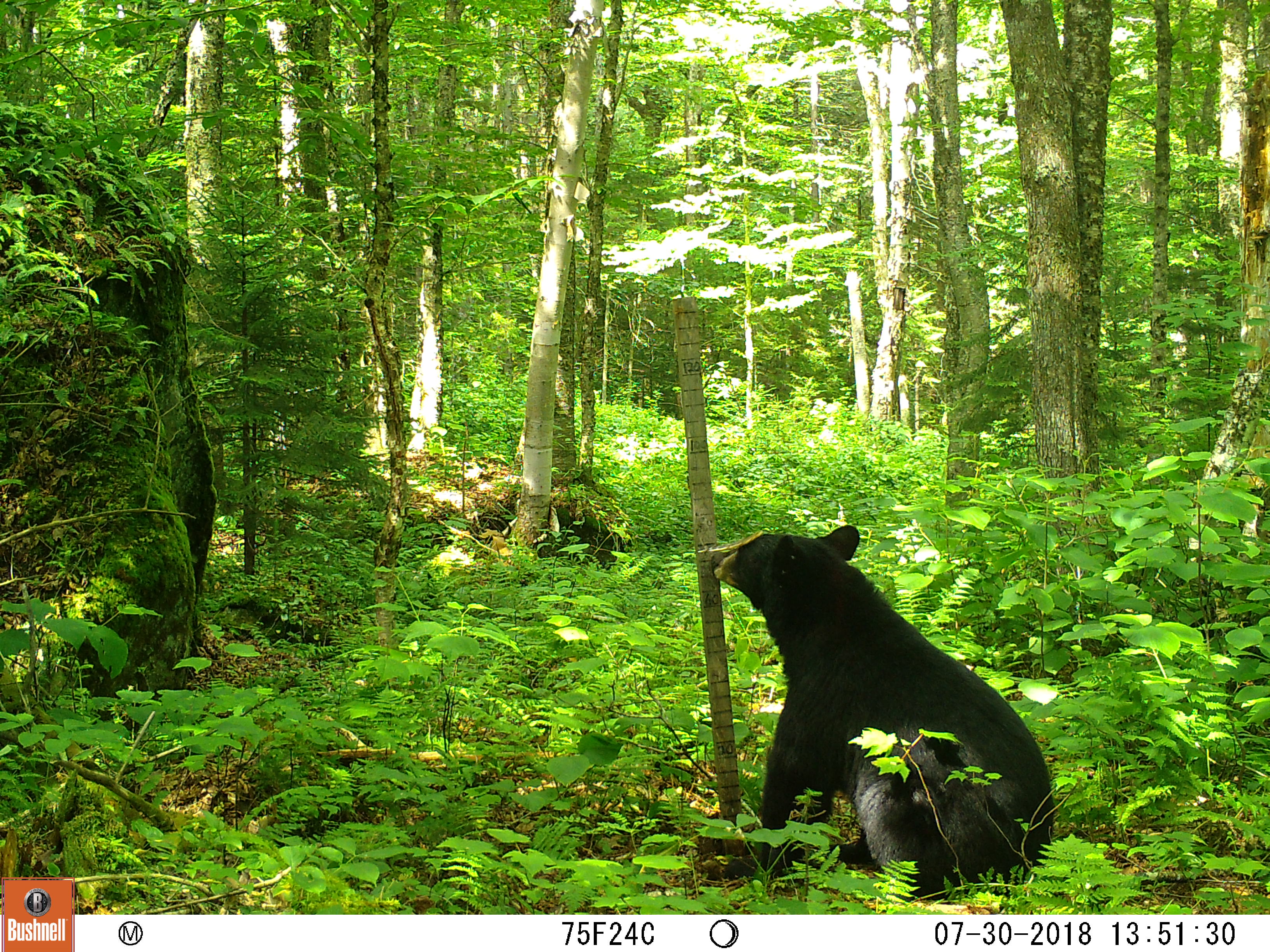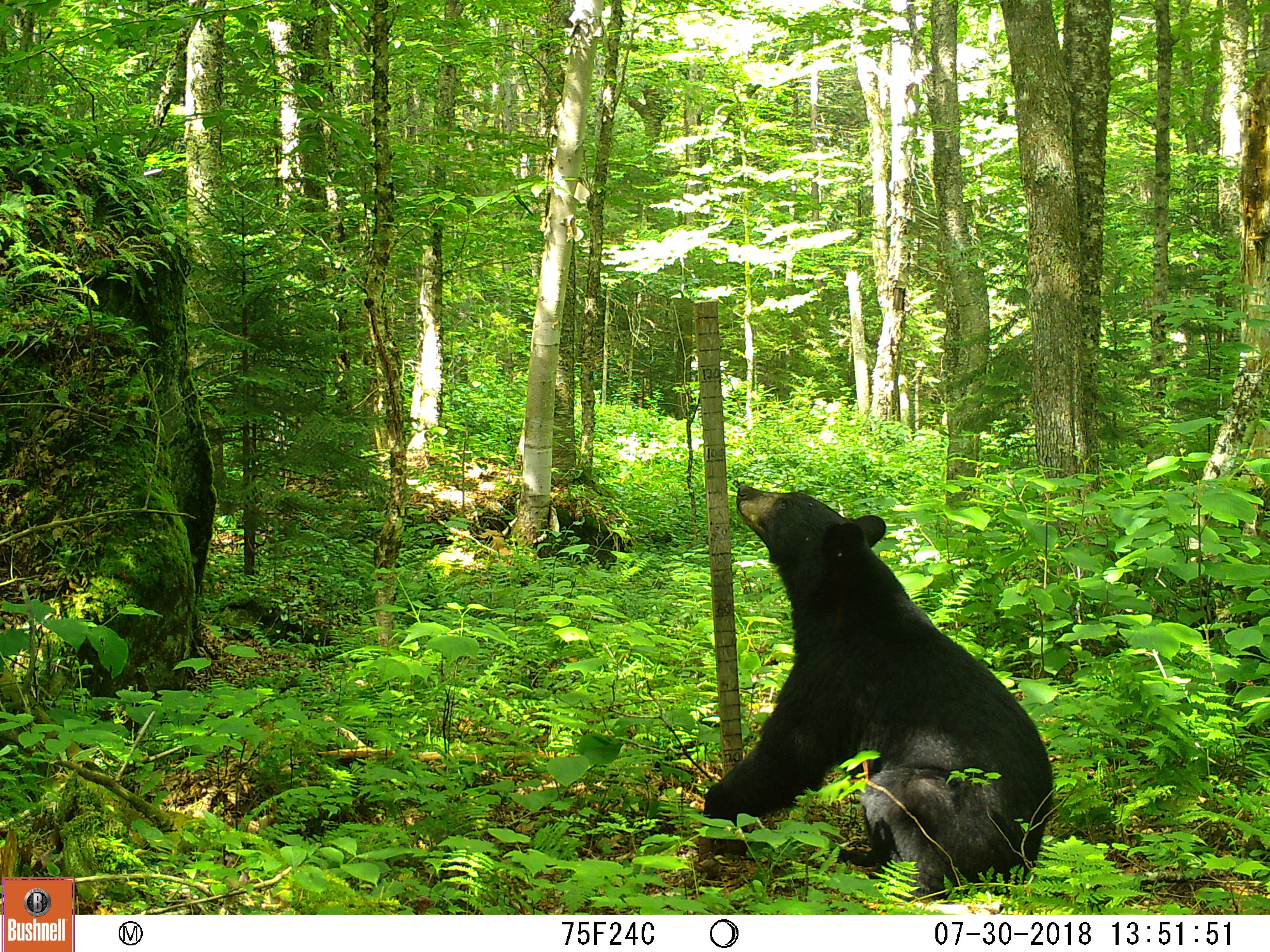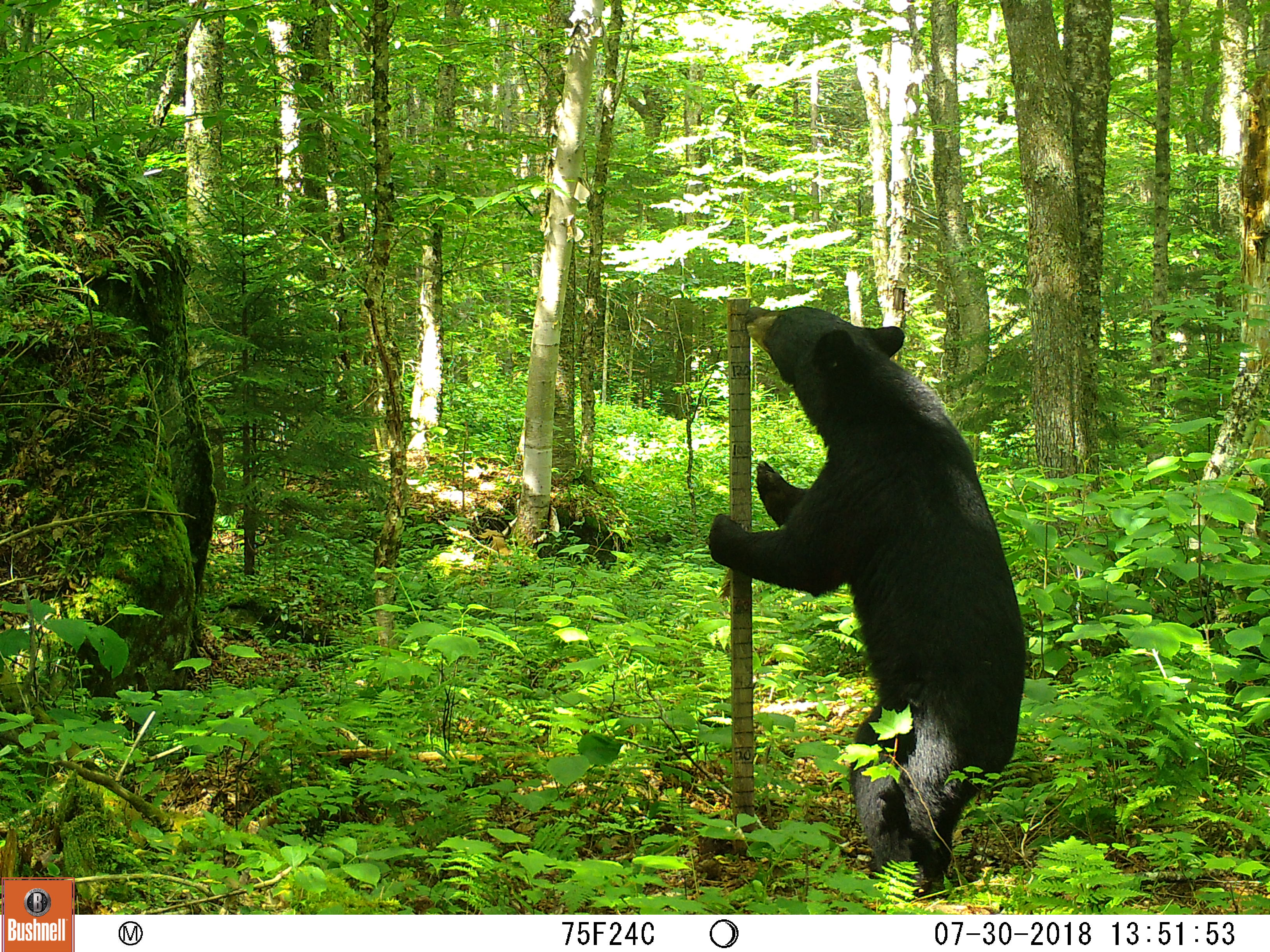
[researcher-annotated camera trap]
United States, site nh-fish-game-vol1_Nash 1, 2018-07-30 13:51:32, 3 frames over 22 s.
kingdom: Animalia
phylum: Chordata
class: Mammalia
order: Carnivora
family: Ursidae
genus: Ursus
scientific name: Ursus americanus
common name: black bear